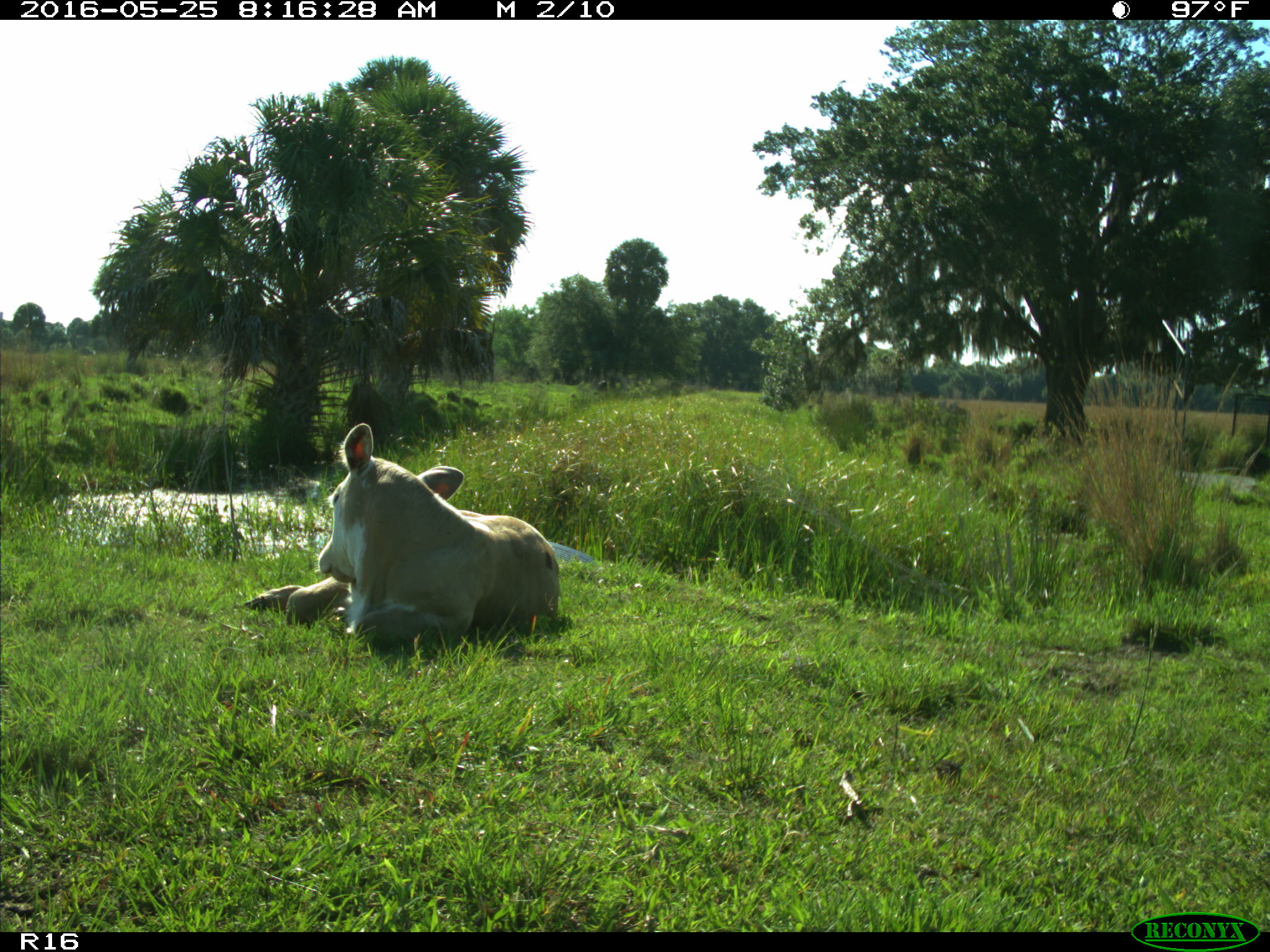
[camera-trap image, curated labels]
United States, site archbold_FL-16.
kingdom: Animalia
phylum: Chordata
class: Mammalia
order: Artiodactyla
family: Bovidae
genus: Bos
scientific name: Bos taurus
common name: domestic cow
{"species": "Bos taurus (domestic cow)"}